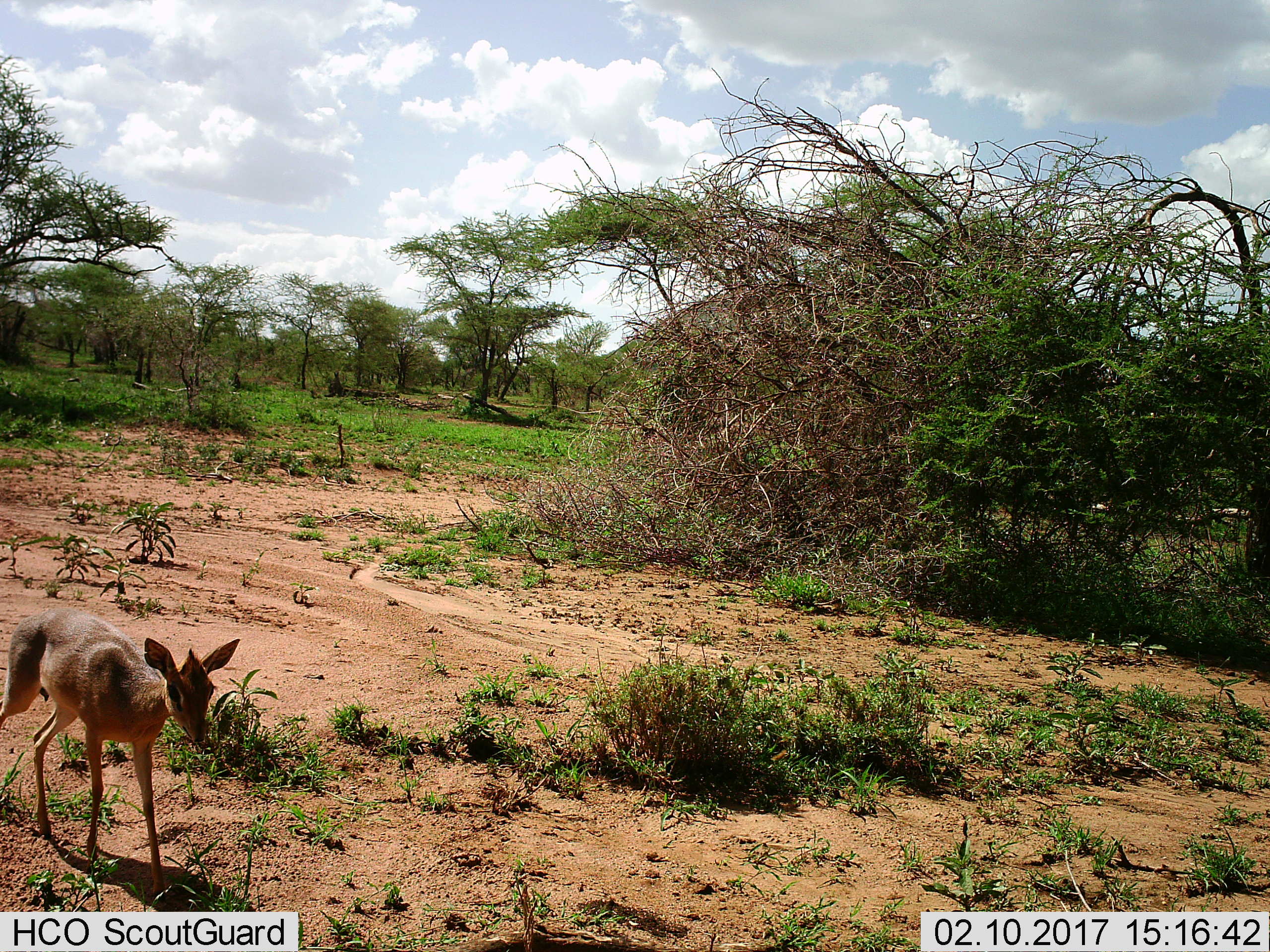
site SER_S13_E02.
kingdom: Animalia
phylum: Chordata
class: Mammalia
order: Artiodactyla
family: Bovidae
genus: Madoqua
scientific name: Madoqua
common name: dik-dik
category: dikdik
Dikdik (dik-dik) (Madoqua), count 1. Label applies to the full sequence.